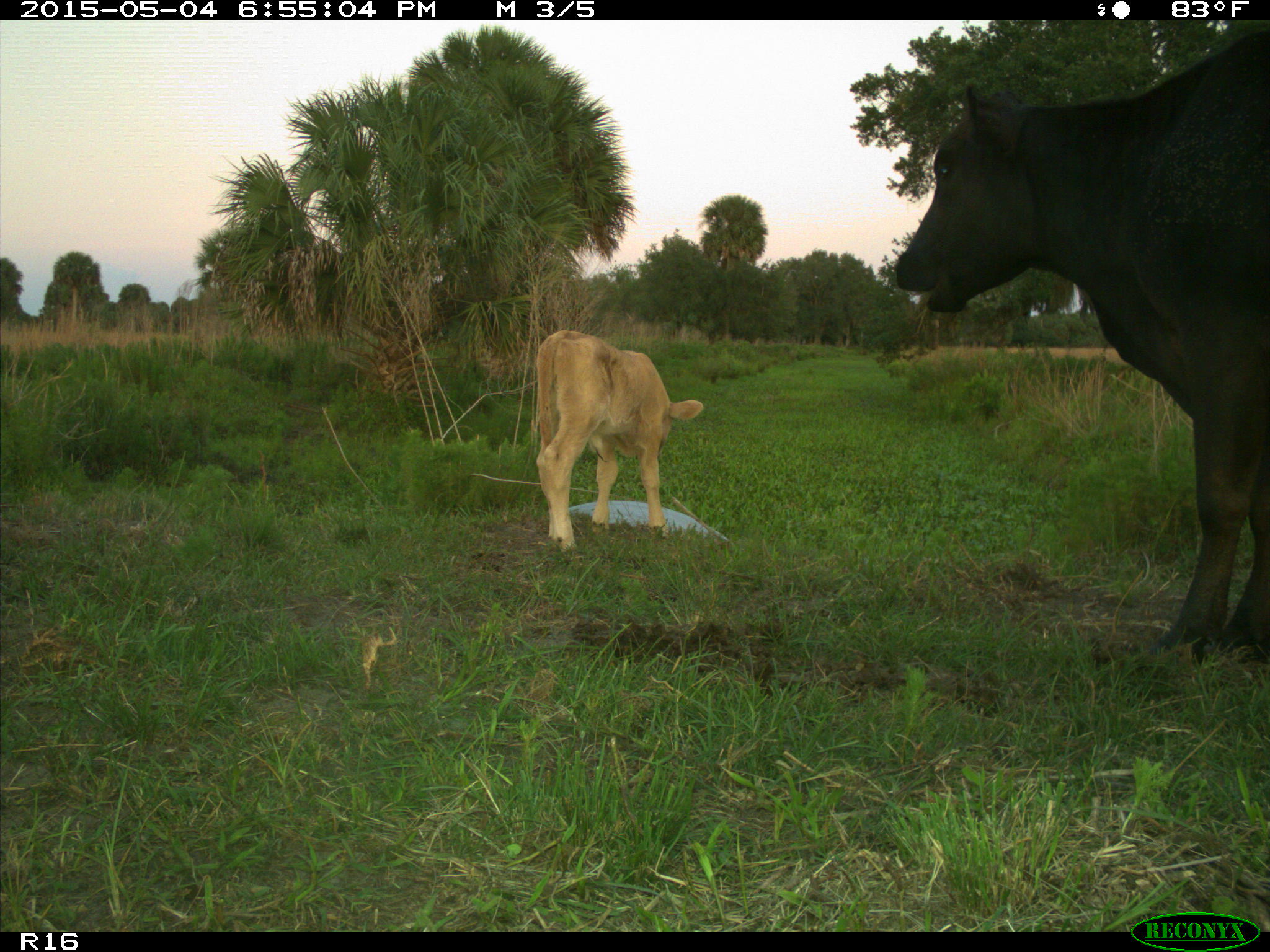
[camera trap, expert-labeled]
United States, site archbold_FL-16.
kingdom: Animalia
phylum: Chordata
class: Mammalia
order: Artiodactyla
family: Bovidae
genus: Bos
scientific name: Bos taurus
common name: domestic cow